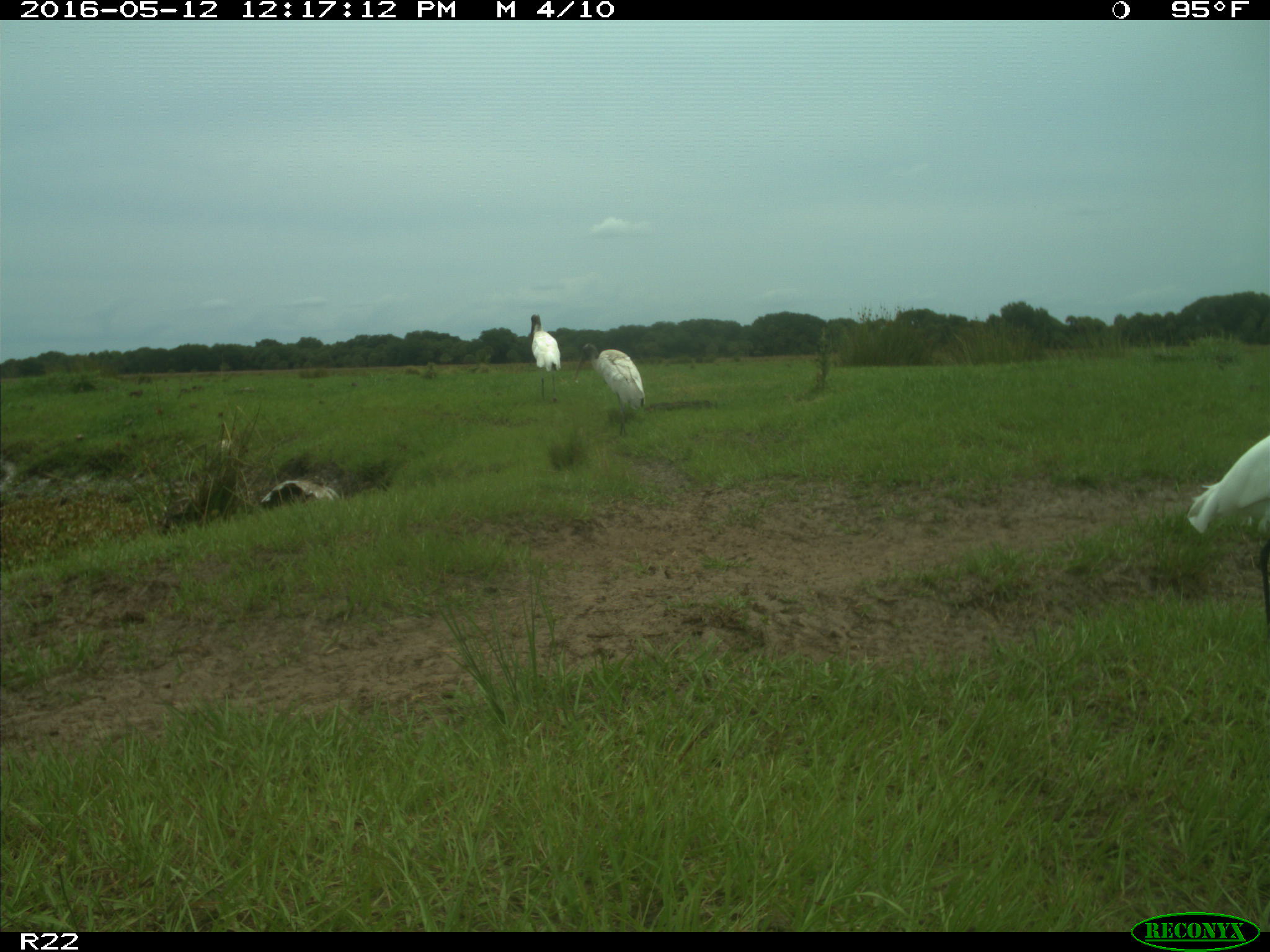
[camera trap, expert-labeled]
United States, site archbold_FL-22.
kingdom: Animalia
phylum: Chordata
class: Aves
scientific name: Aves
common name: birds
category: unidentified bird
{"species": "unidentified bird (birds) (Aves)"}